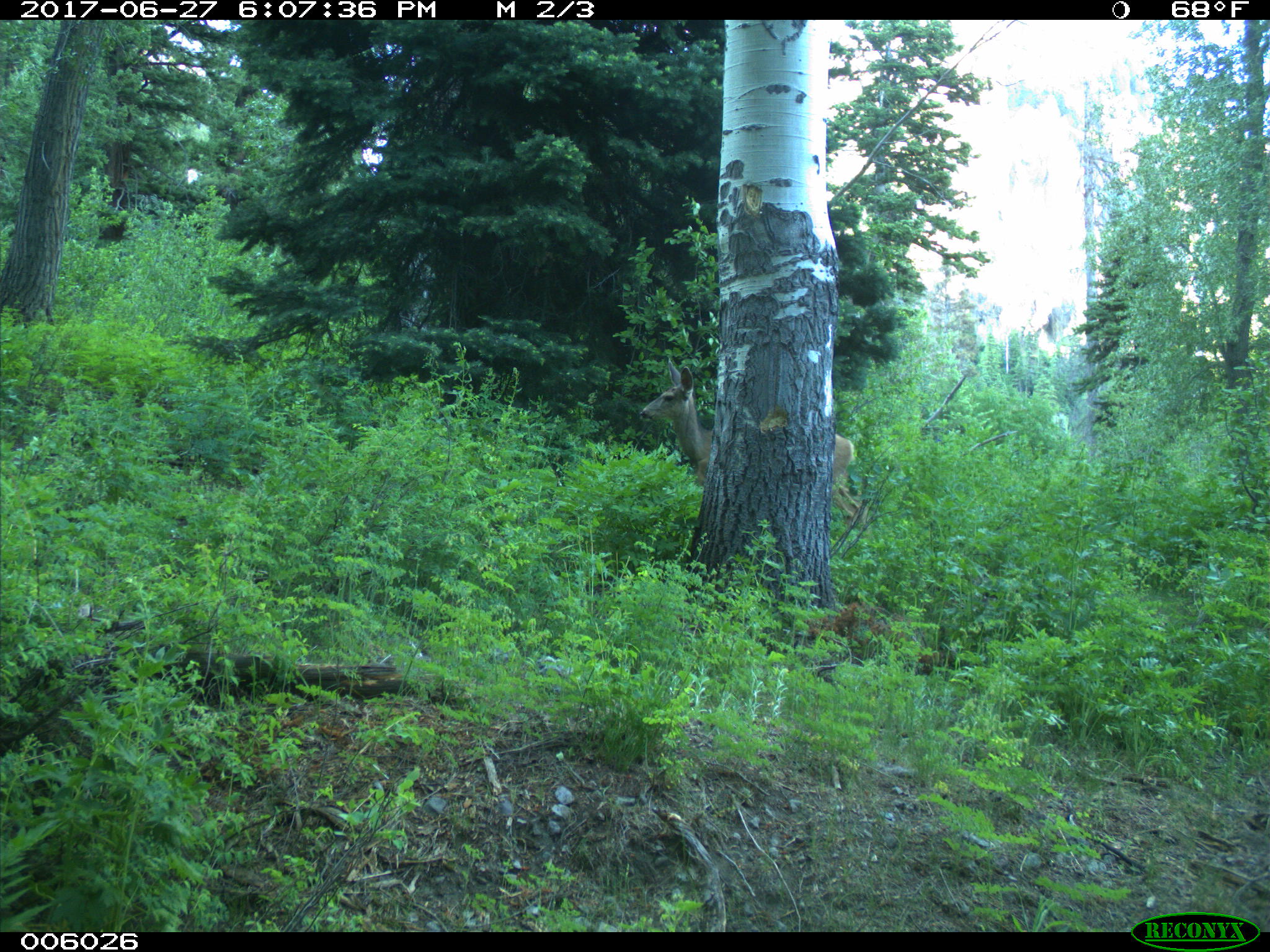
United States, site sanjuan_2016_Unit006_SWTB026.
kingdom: Animalia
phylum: Chordata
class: Mammalia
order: Artiodactyla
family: Cervidae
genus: Odocoileus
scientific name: Odocoileus hemionus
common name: mule deer